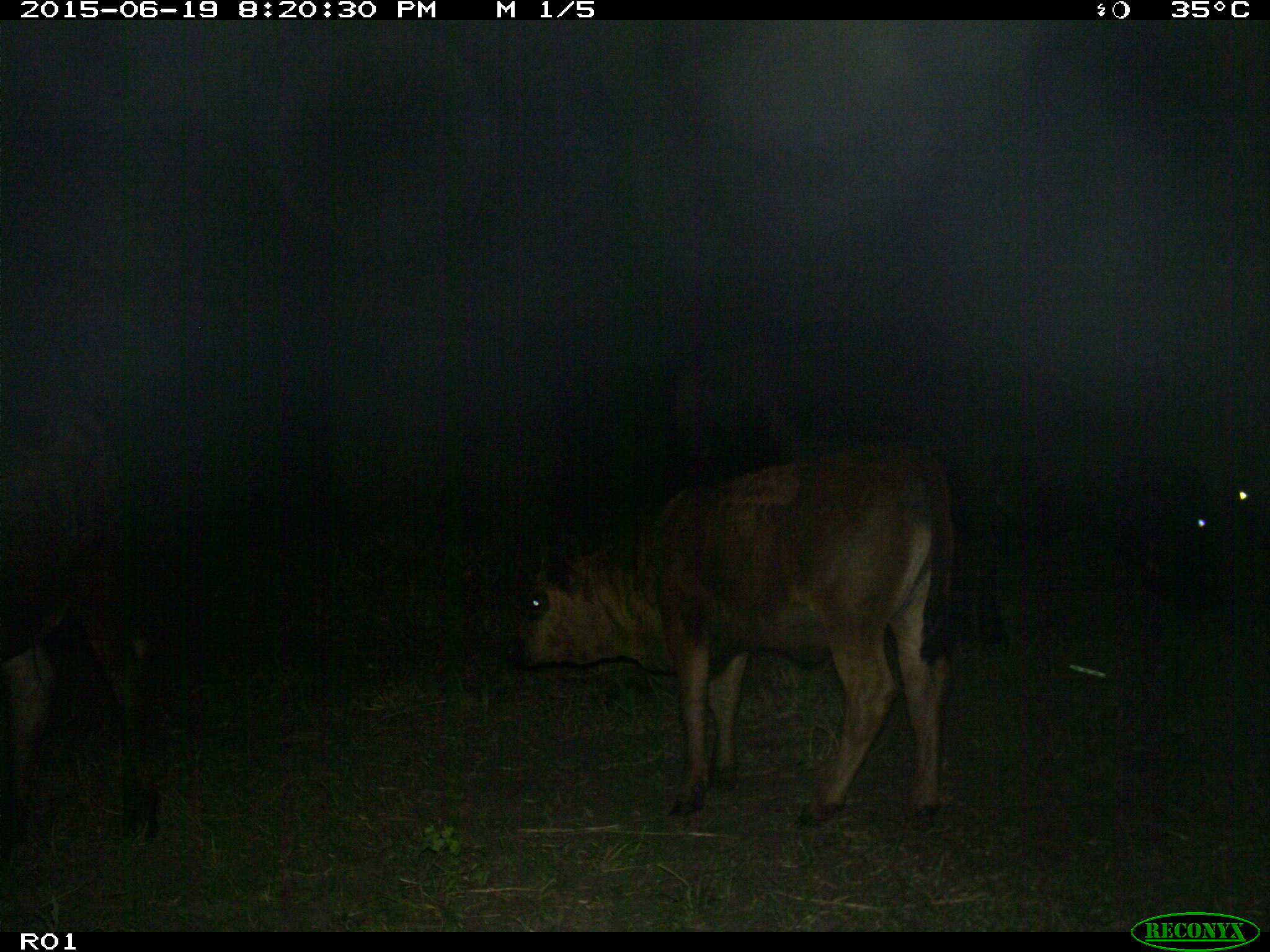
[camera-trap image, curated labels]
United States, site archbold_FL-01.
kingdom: Animalia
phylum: Chordata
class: Mammalia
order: Artiodactyla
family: Bovidae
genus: Bos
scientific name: Bos taurus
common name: domestic cow